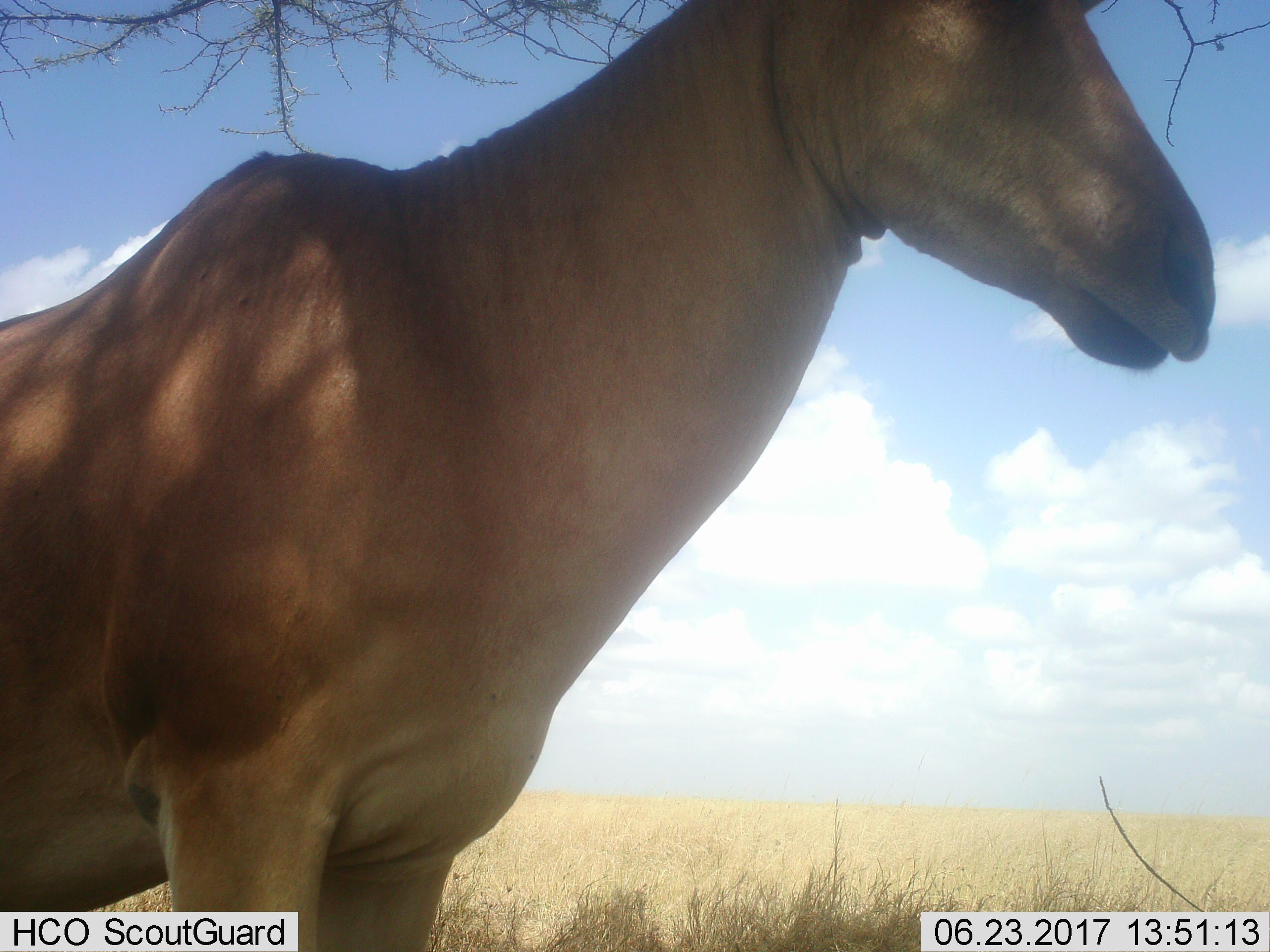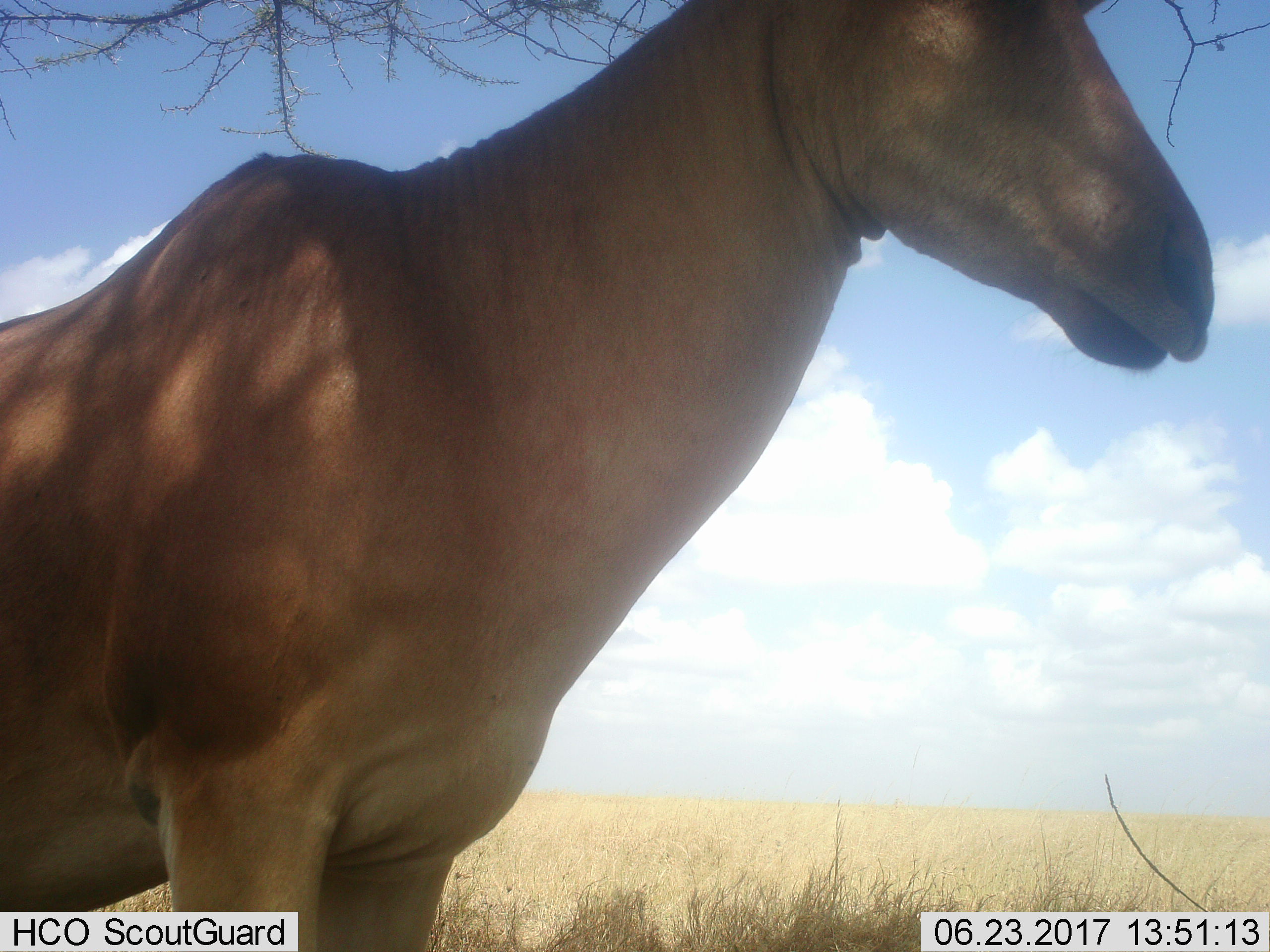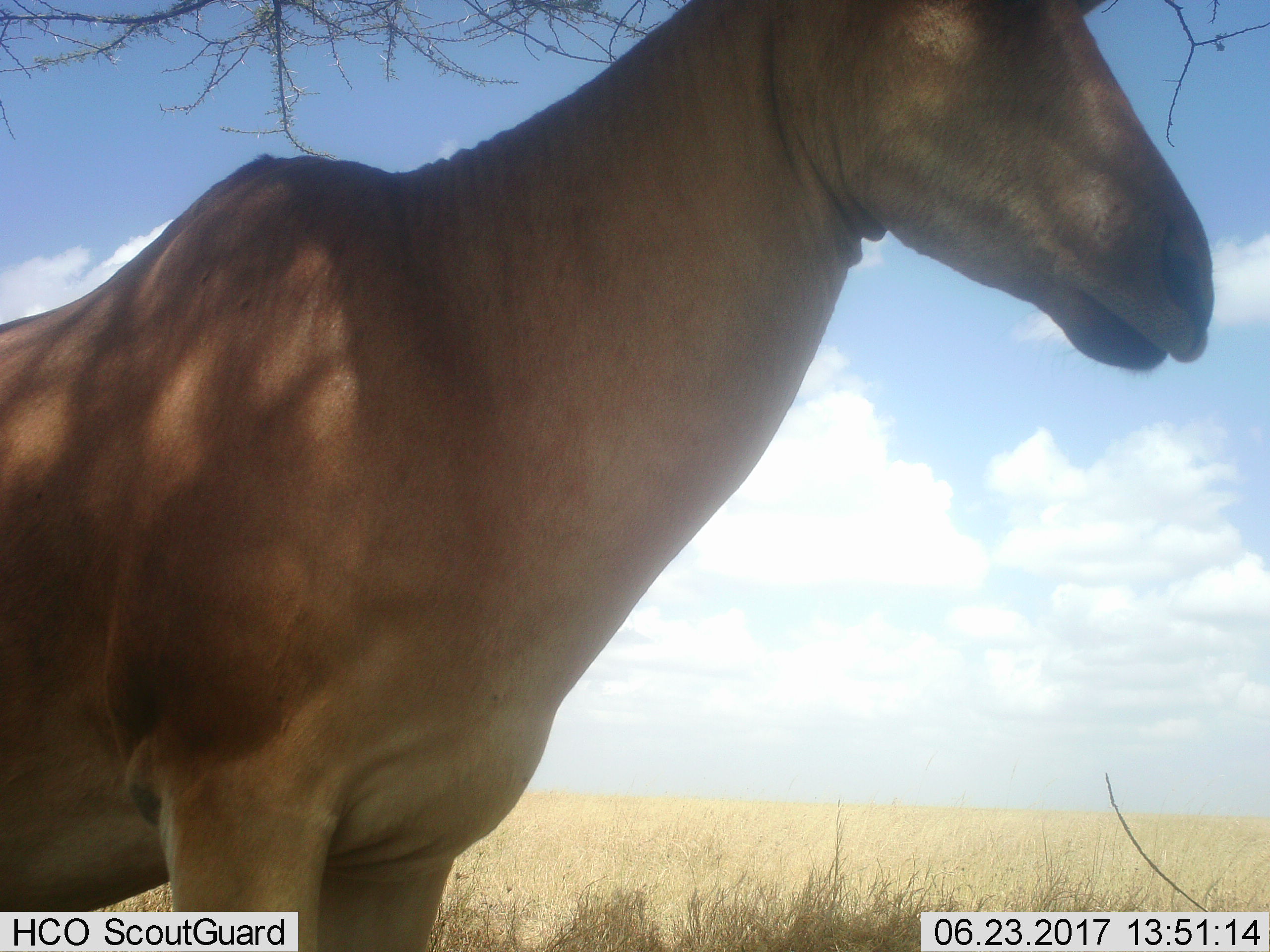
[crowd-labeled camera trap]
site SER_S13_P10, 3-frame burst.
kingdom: Animalia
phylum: Chordata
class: Mammalia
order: Artiodactyla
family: Bovidae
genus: Alcelaphus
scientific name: Alcelaphus buselaphus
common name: hartebeest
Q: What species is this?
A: Hartebeest (Alcelaphus buselaphus).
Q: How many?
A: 1.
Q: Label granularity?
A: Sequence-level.